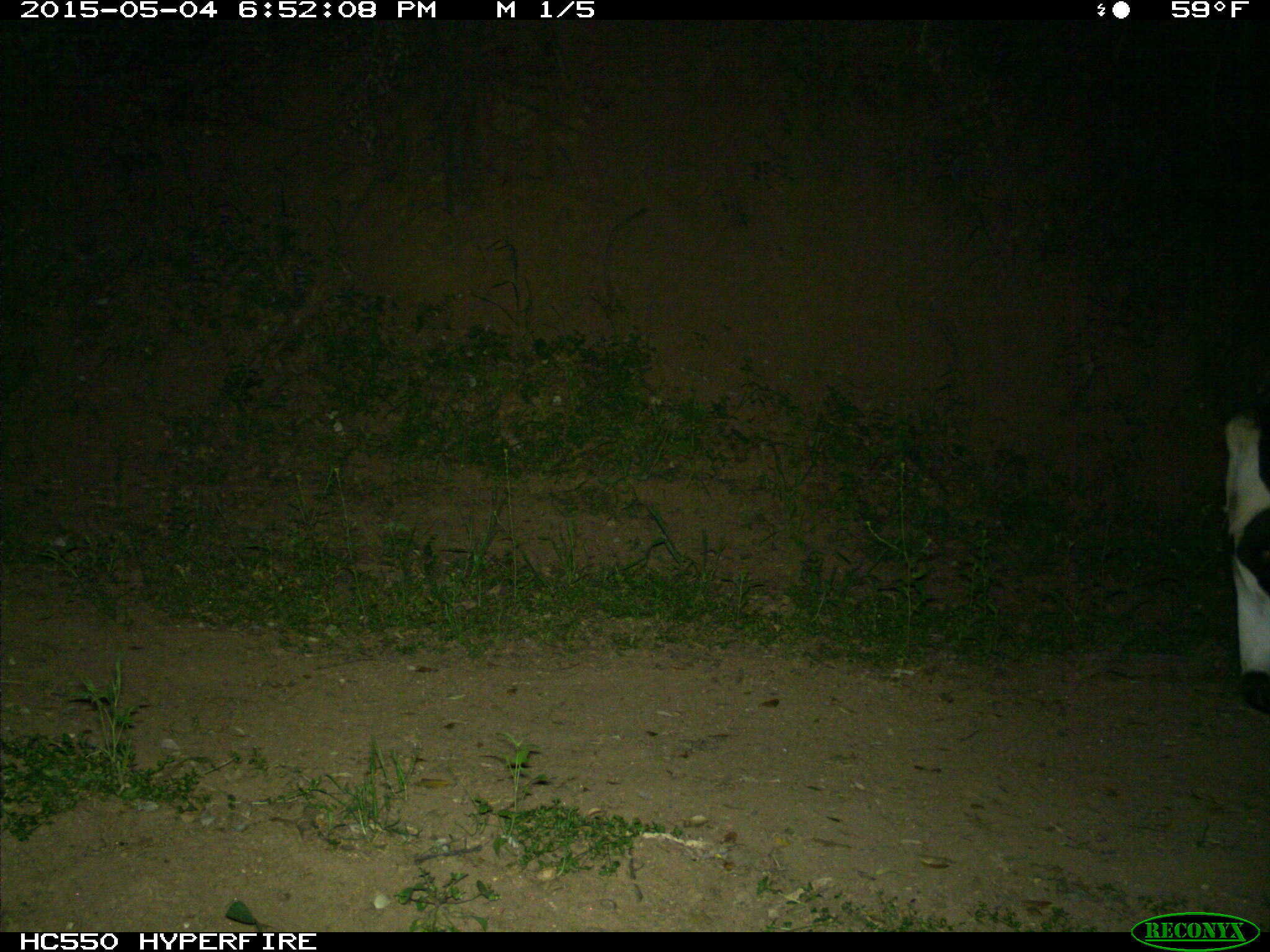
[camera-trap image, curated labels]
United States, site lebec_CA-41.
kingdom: Animalia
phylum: Chordata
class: Mammalia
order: Artiodactyla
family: Bovidae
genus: Bos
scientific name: Bos taurus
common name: domestic cow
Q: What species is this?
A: Bos taurus (domestic cow).